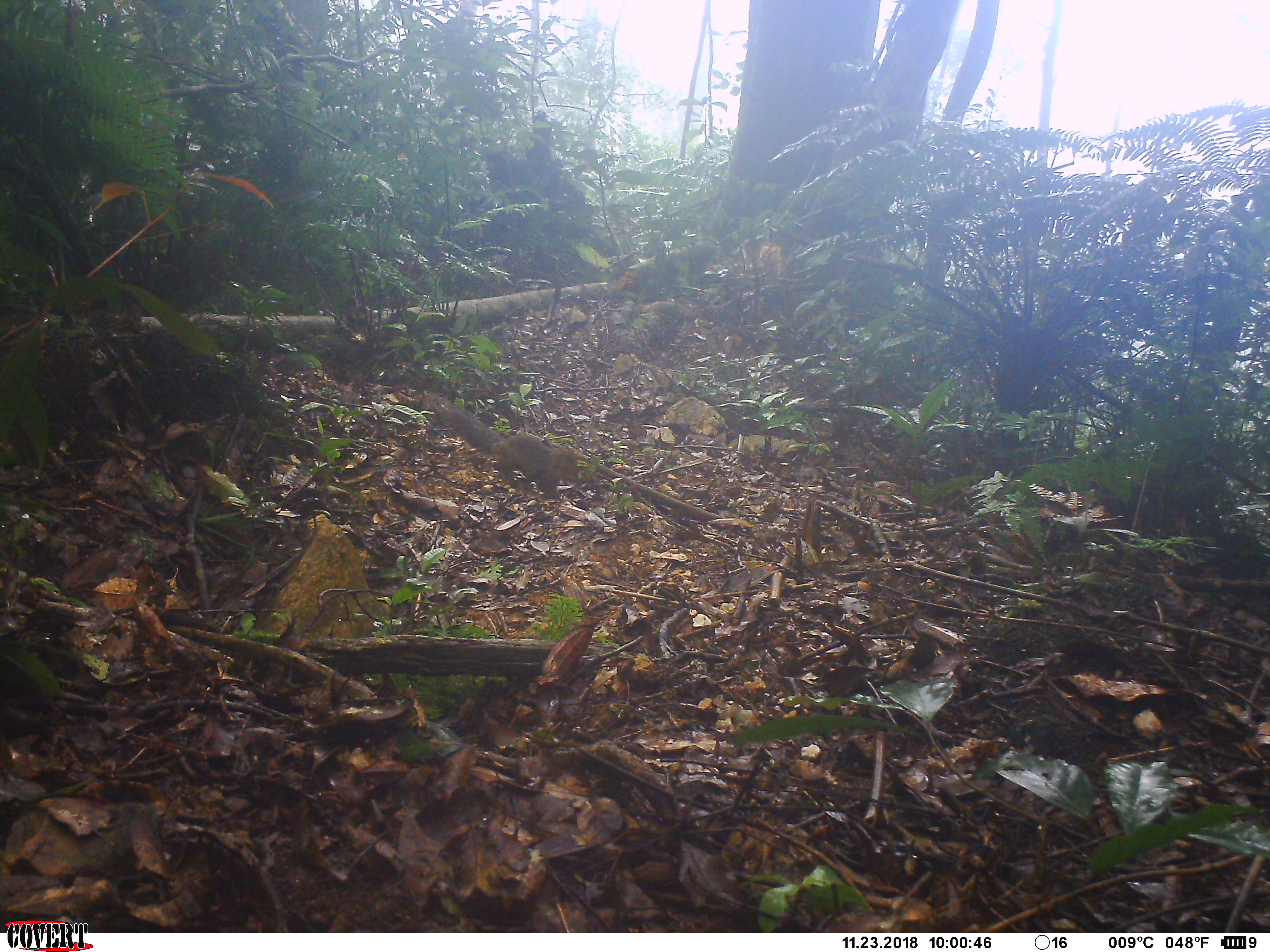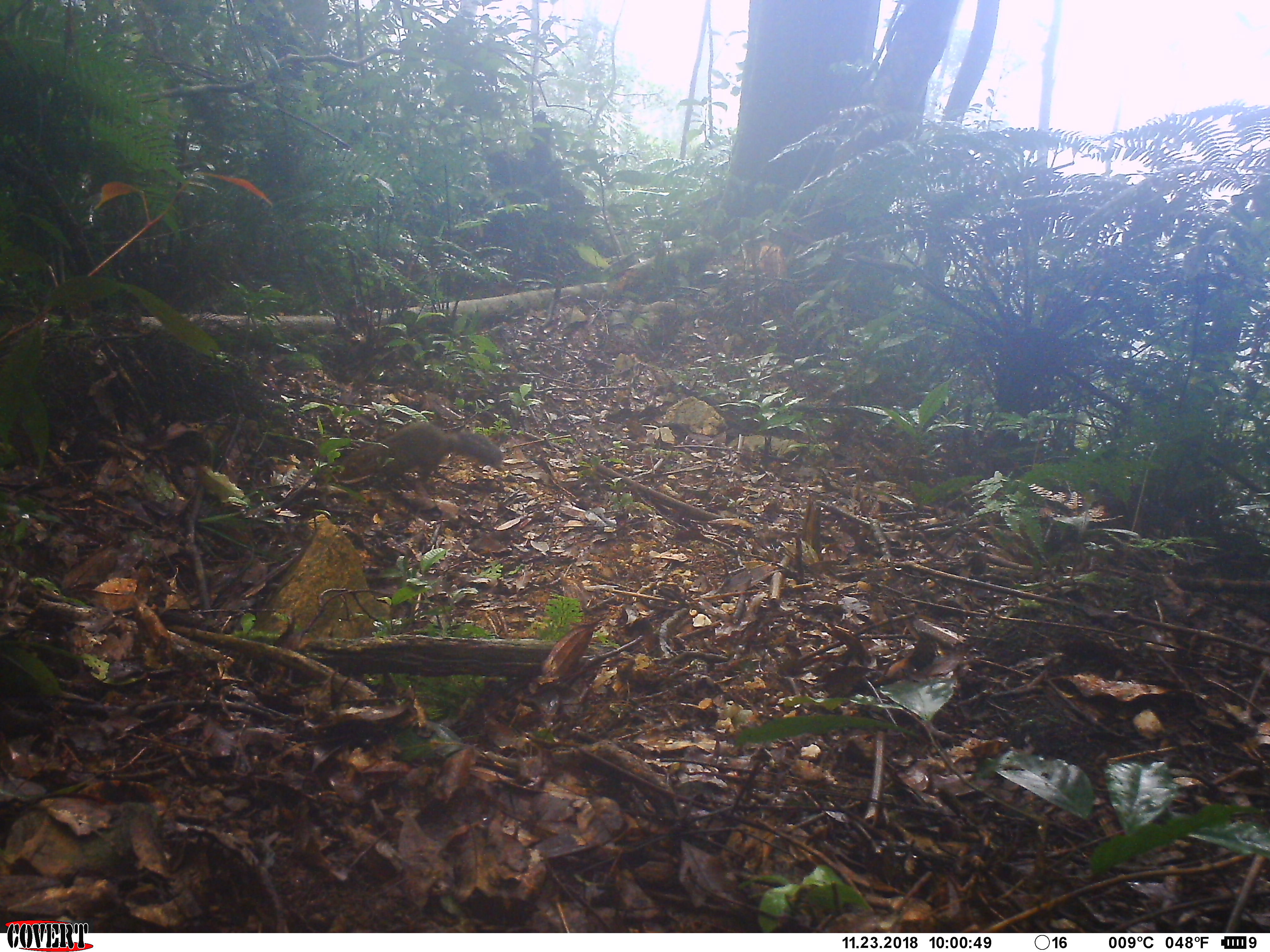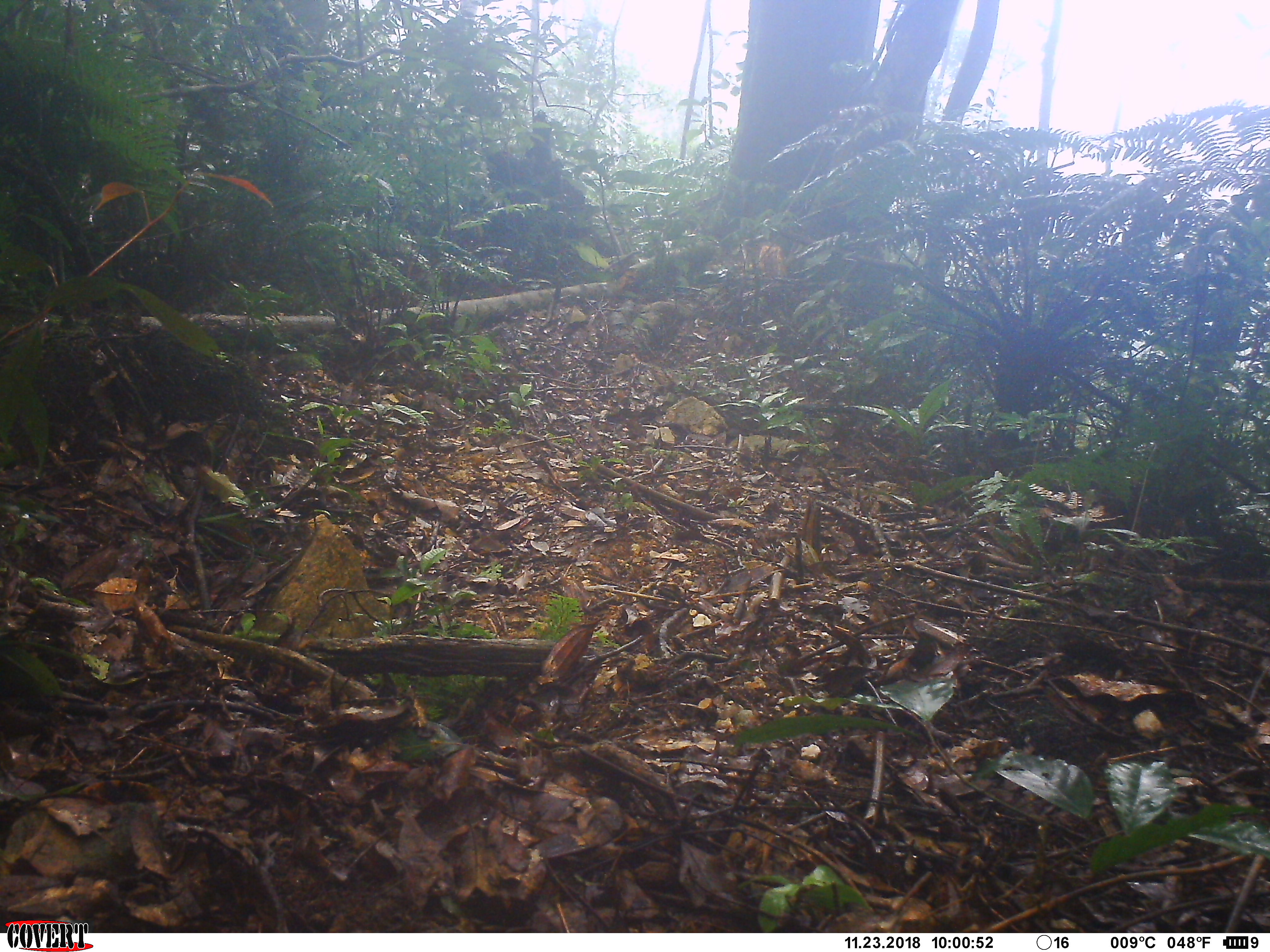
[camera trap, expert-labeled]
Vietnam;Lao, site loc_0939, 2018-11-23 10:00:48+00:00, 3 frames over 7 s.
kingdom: Animalia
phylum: Chordata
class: Mammalia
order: Rodentia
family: Sciuridae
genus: Dremomys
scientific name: Dremomys rufigenis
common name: red-cheeked squirrel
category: red cheeked squirrel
Red cheeked squirrel (red-cheeked squirrel) (Dremomys rufigenis). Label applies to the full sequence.